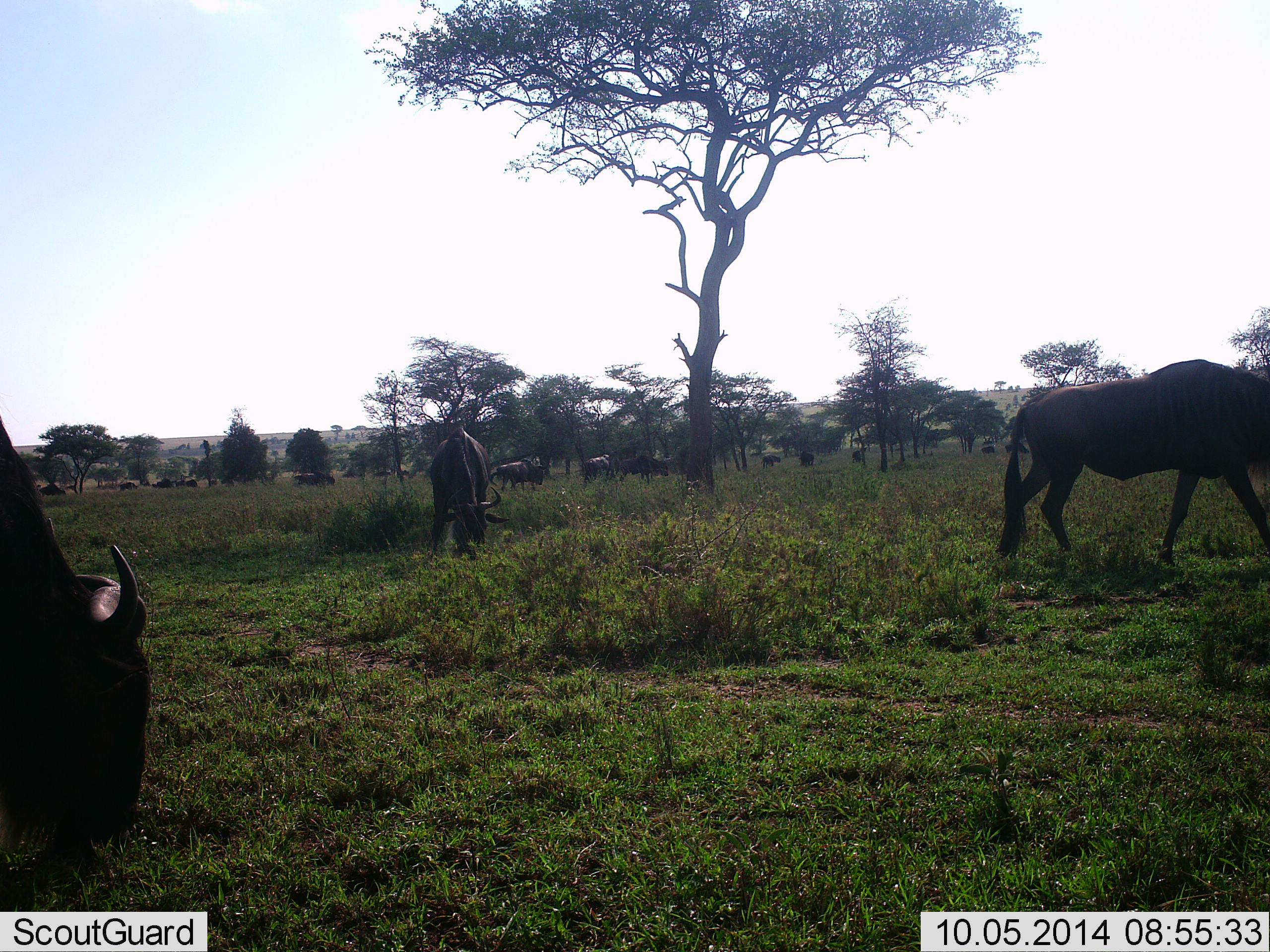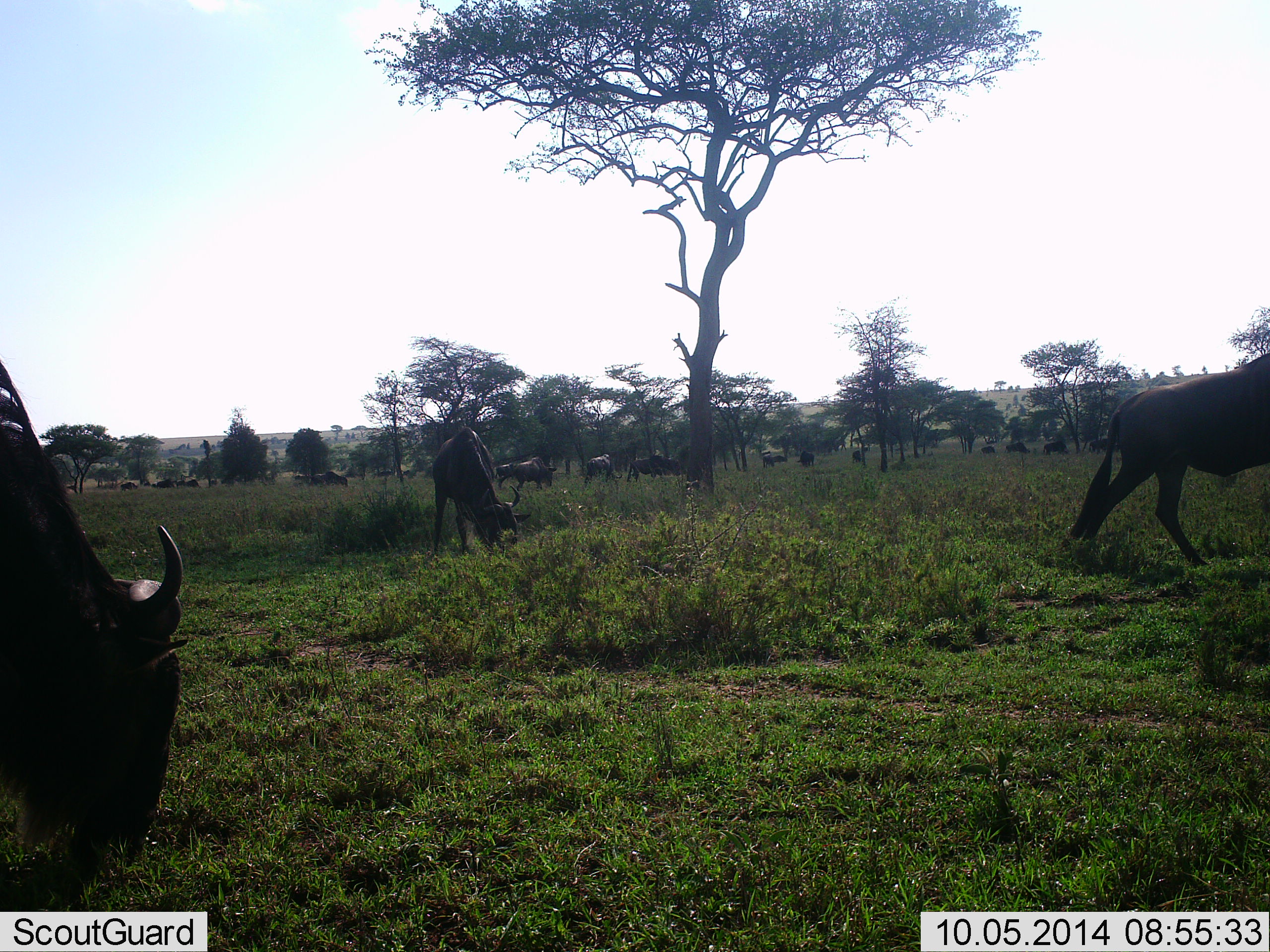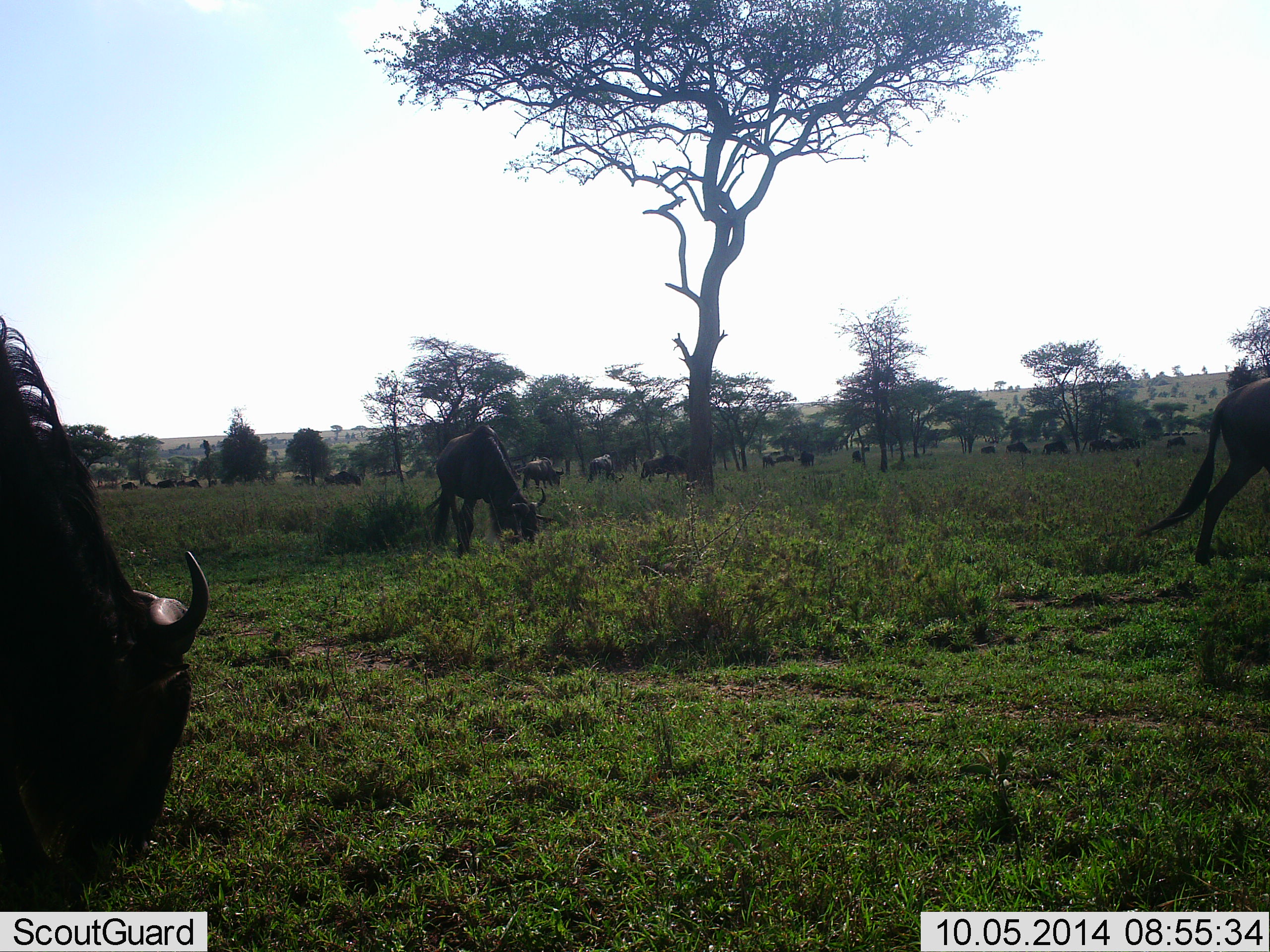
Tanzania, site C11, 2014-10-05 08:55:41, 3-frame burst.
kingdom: Animalia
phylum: Chordata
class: Mammalia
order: Artiodactyla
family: Bovidae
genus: Connochaetes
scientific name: Connochaetes taurinus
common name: blue wildebeest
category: wildebeest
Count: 11-50.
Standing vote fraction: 60%.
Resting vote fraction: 0%.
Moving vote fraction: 70%.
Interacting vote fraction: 0%.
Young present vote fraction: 0%.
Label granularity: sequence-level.